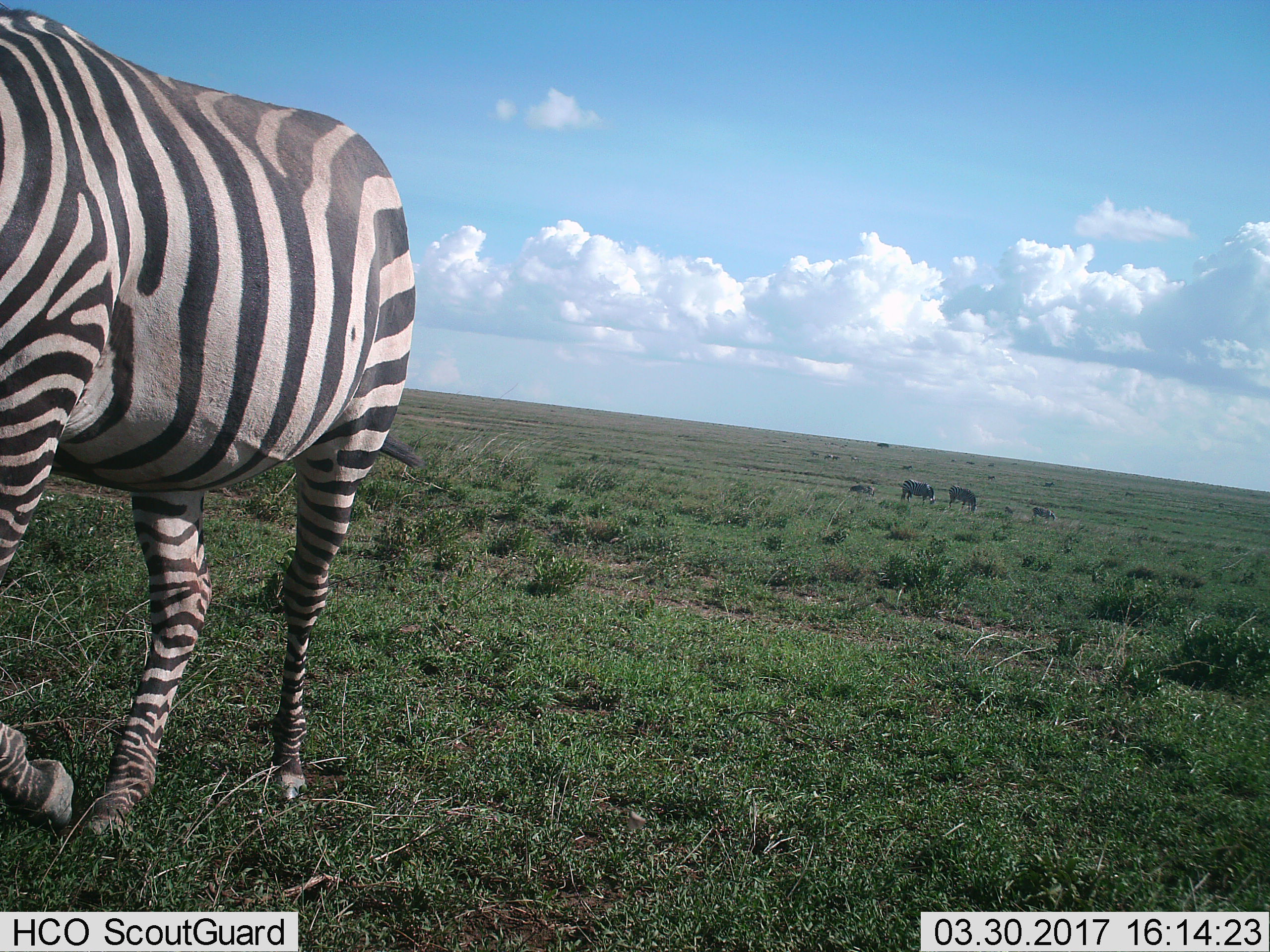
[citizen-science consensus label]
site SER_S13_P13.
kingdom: Animalia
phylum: Chordata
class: Mammalia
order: Perissodactyla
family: Equidae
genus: Equus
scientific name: Equus quagga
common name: plains zebra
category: zebraplains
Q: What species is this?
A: Zebraplains (plains zebra) (Equus quagga).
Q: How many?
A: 5.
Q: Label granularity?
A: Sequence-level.